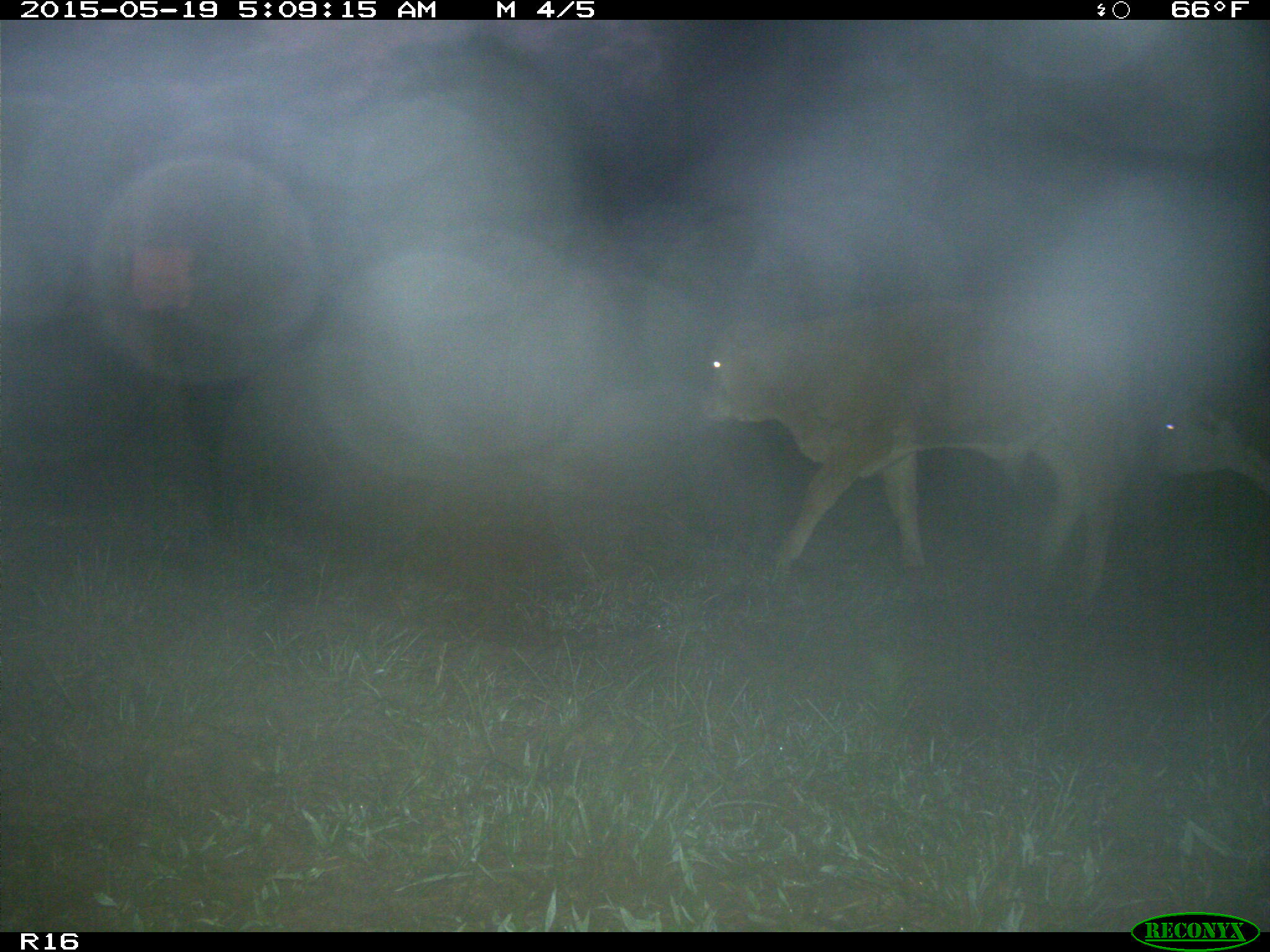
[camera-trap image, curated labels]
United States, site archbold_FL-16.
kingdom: Animalia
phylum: Chordata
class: Mammalia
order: Artiodactyla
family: Bovidae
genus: Bos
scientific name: Bos taurus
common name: domestic cow